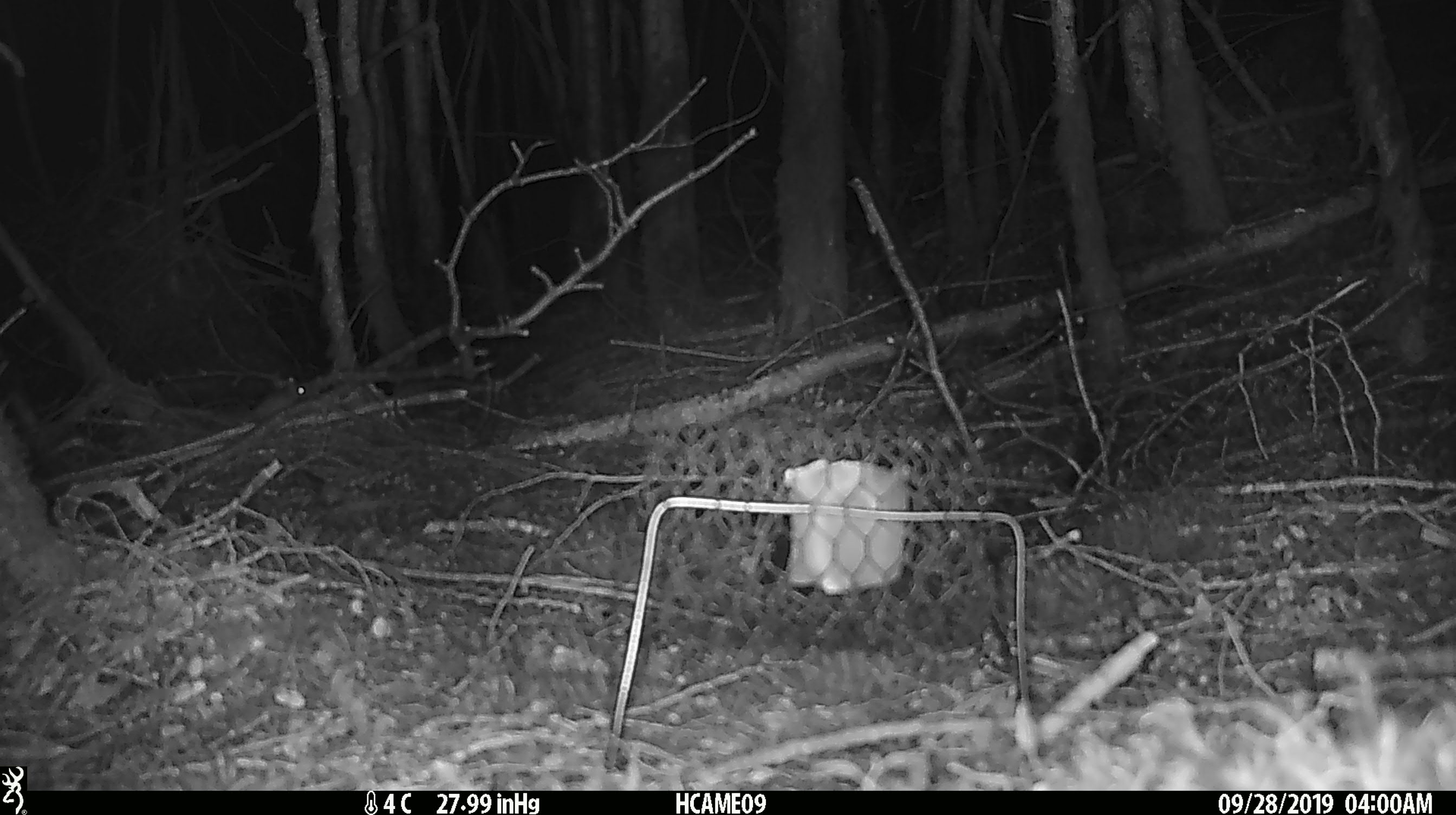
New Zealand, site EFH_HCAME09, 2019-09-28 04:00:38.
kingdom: Animalia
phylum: Chordata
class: Mammalia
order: Rodentia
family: Muridae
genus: Mus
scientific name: Mus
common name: mouse